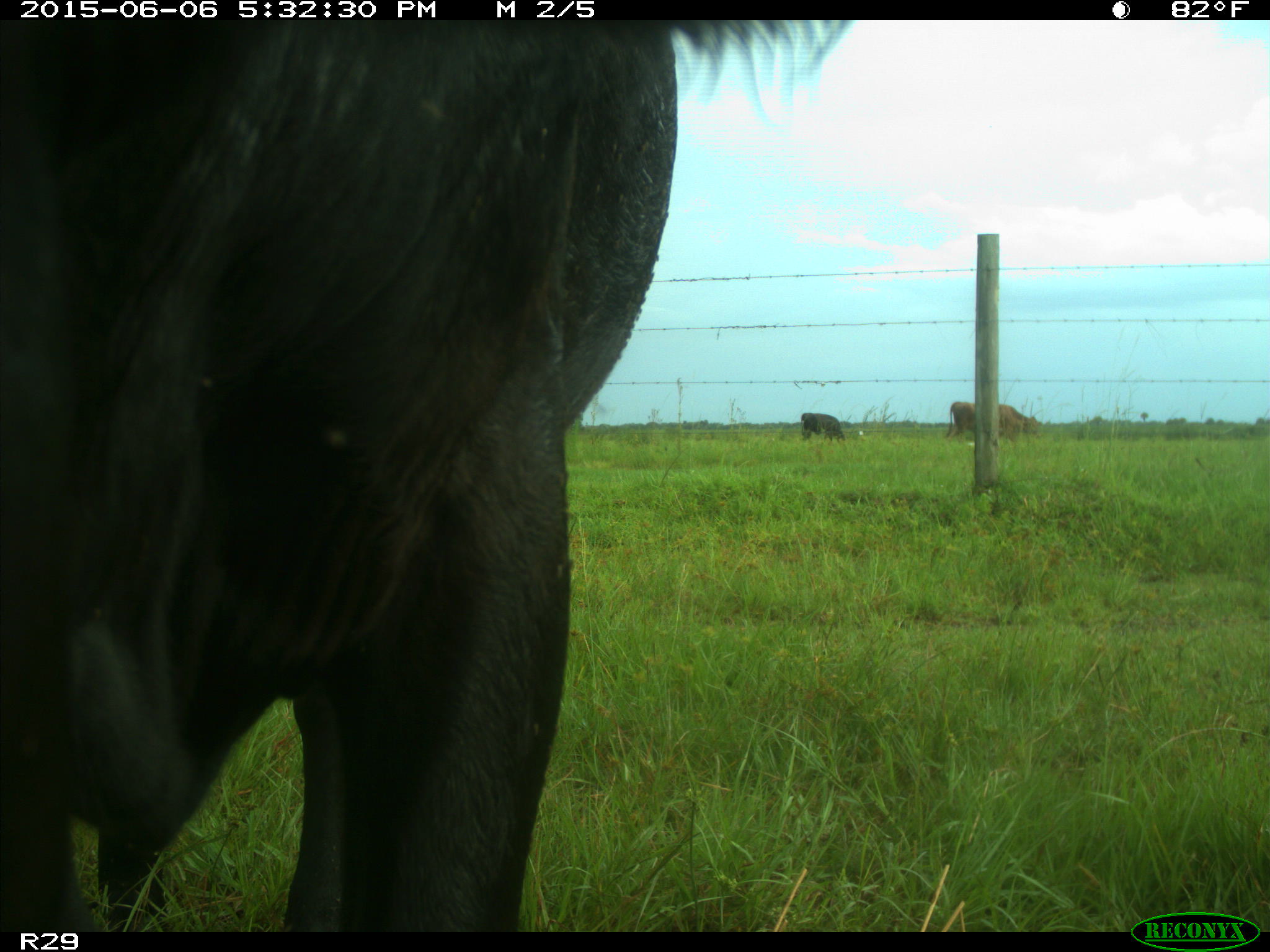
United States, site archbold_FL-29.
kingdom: Animalia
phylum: Chordata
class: Mammalia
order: Artiodactyla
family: Bovidae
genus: Bos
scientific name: Bos taurus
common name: domestic cow